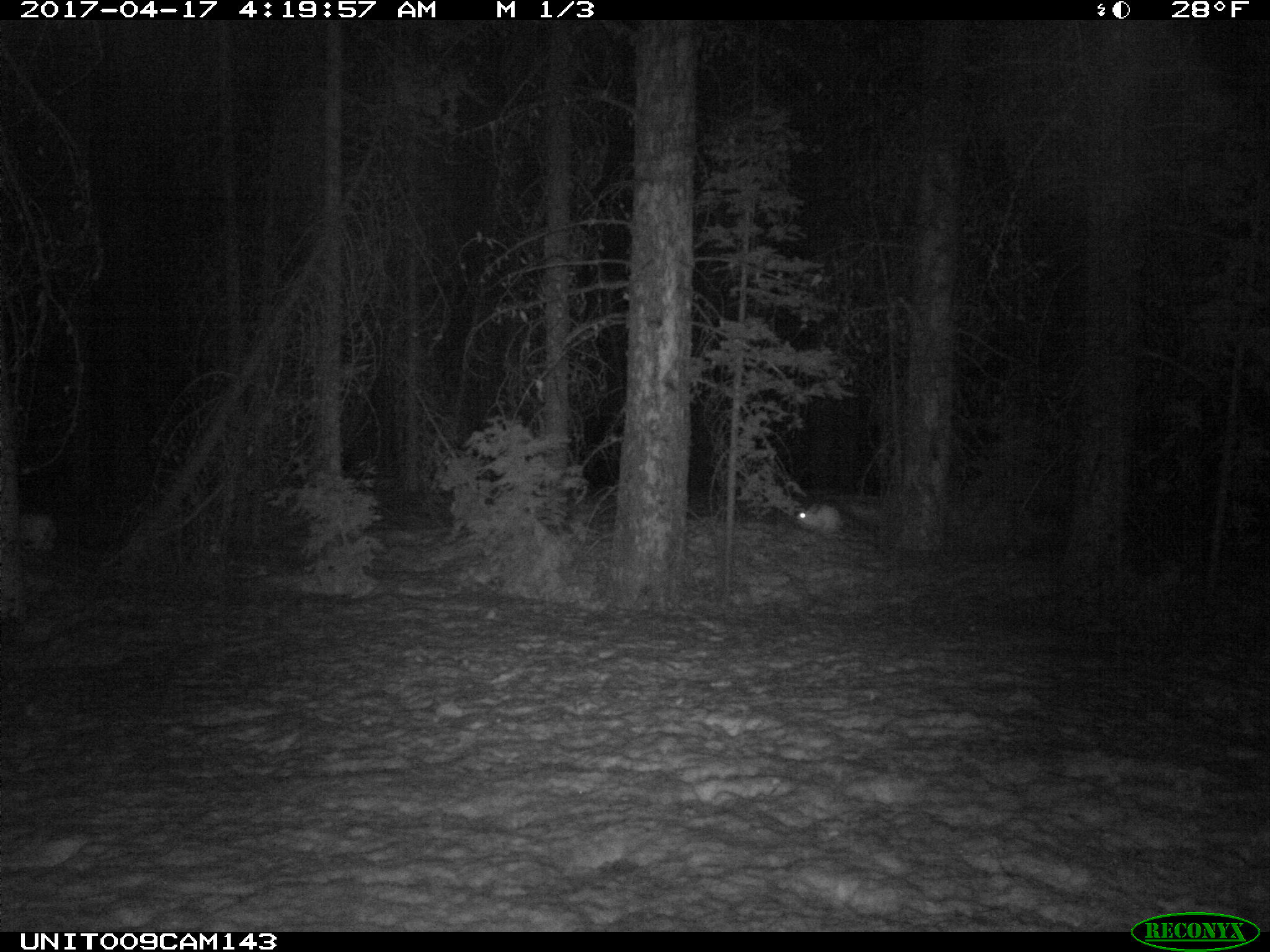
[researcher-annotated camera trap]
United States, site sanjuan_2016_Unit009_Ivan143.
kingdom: Animalia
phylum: Chordata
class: Mammalia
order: Lagomorpha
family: Leporidae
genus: Lepus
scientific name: Lepus americanus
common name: snowshoe hare